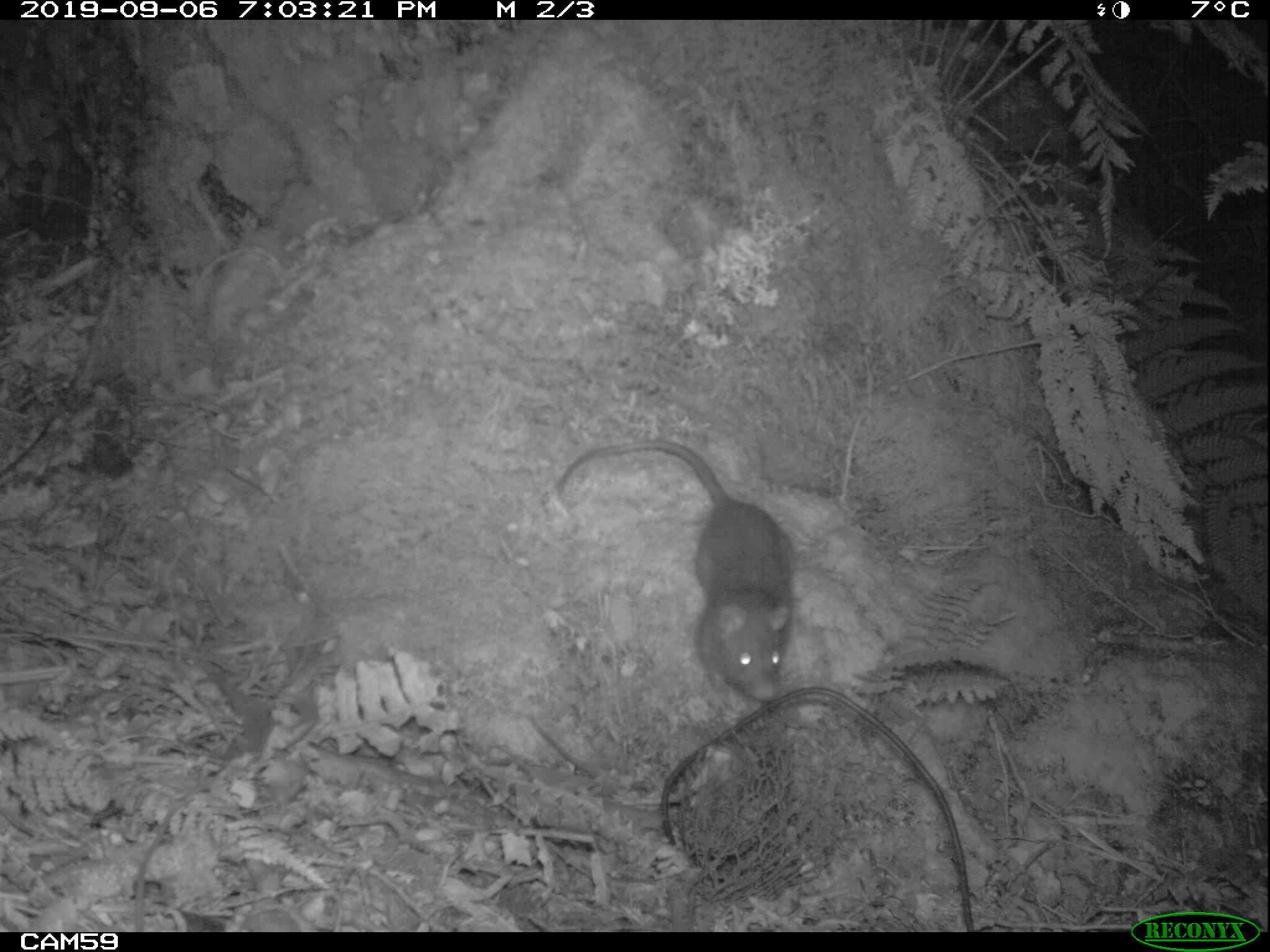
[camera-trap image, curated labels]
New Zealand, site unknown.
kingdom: Animalia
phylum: Chordata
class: Mammalia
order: Rodentia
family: Muridae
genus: Rattus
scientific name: Rattus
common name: rat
Rat (Rattus).